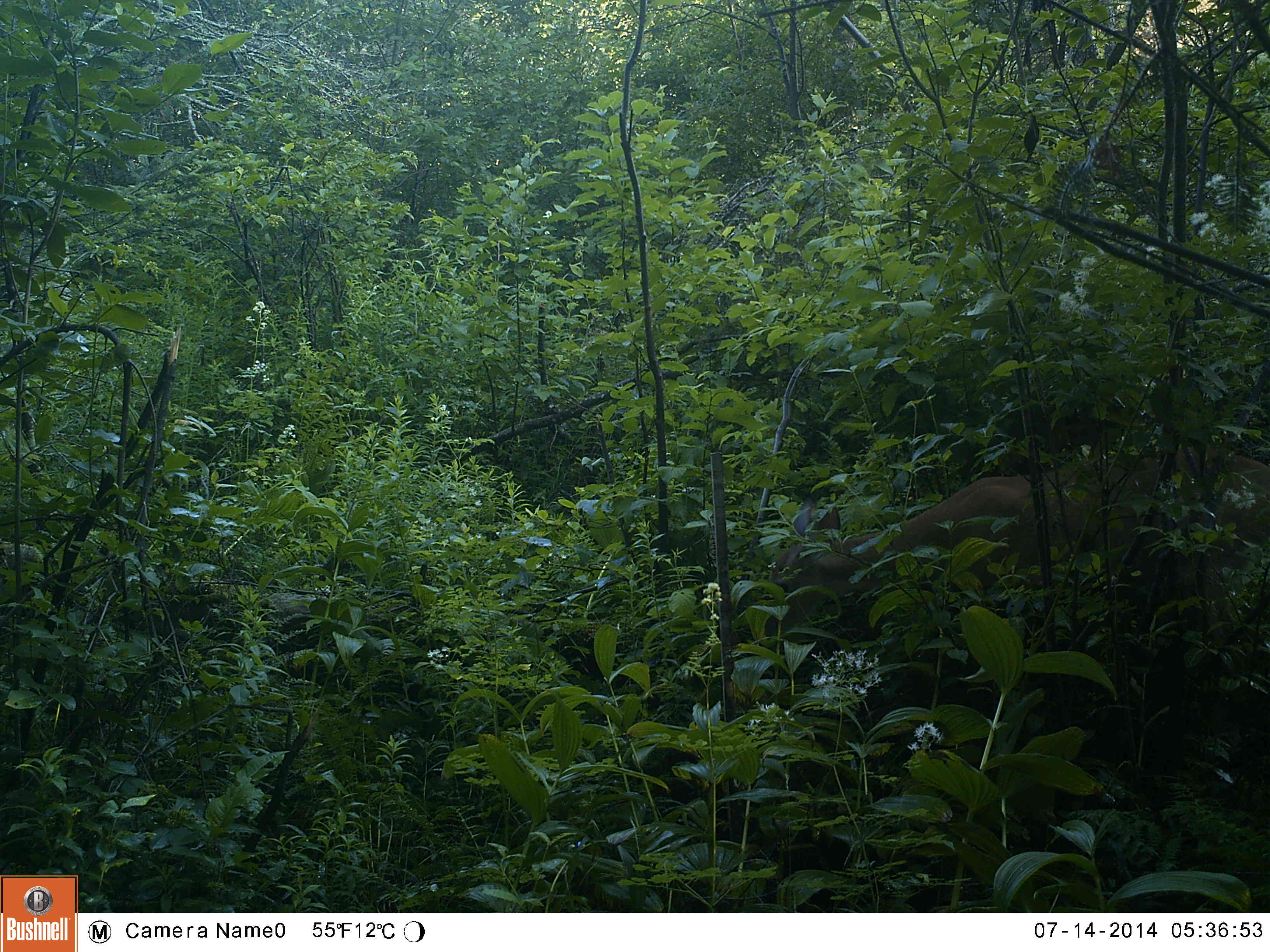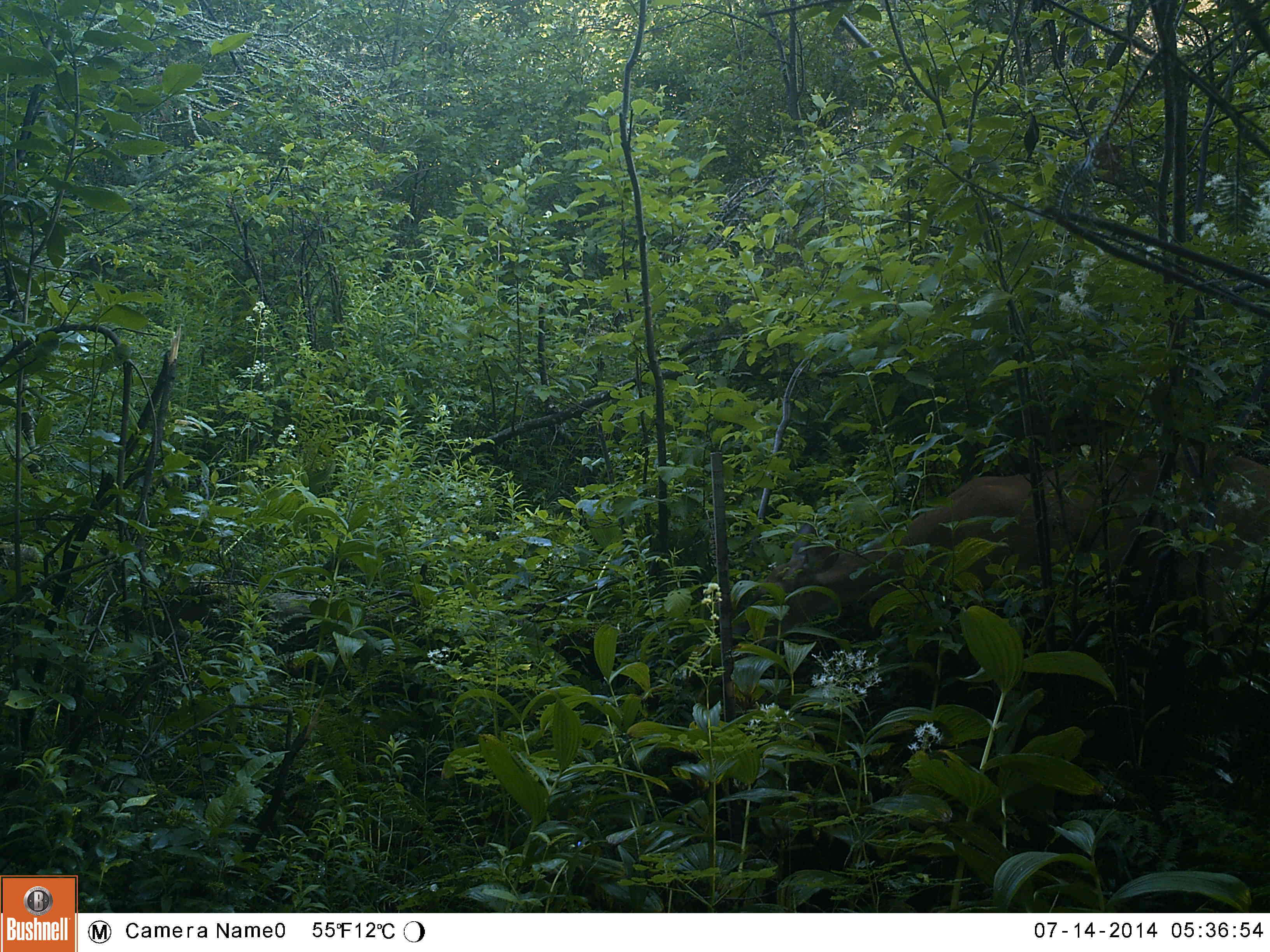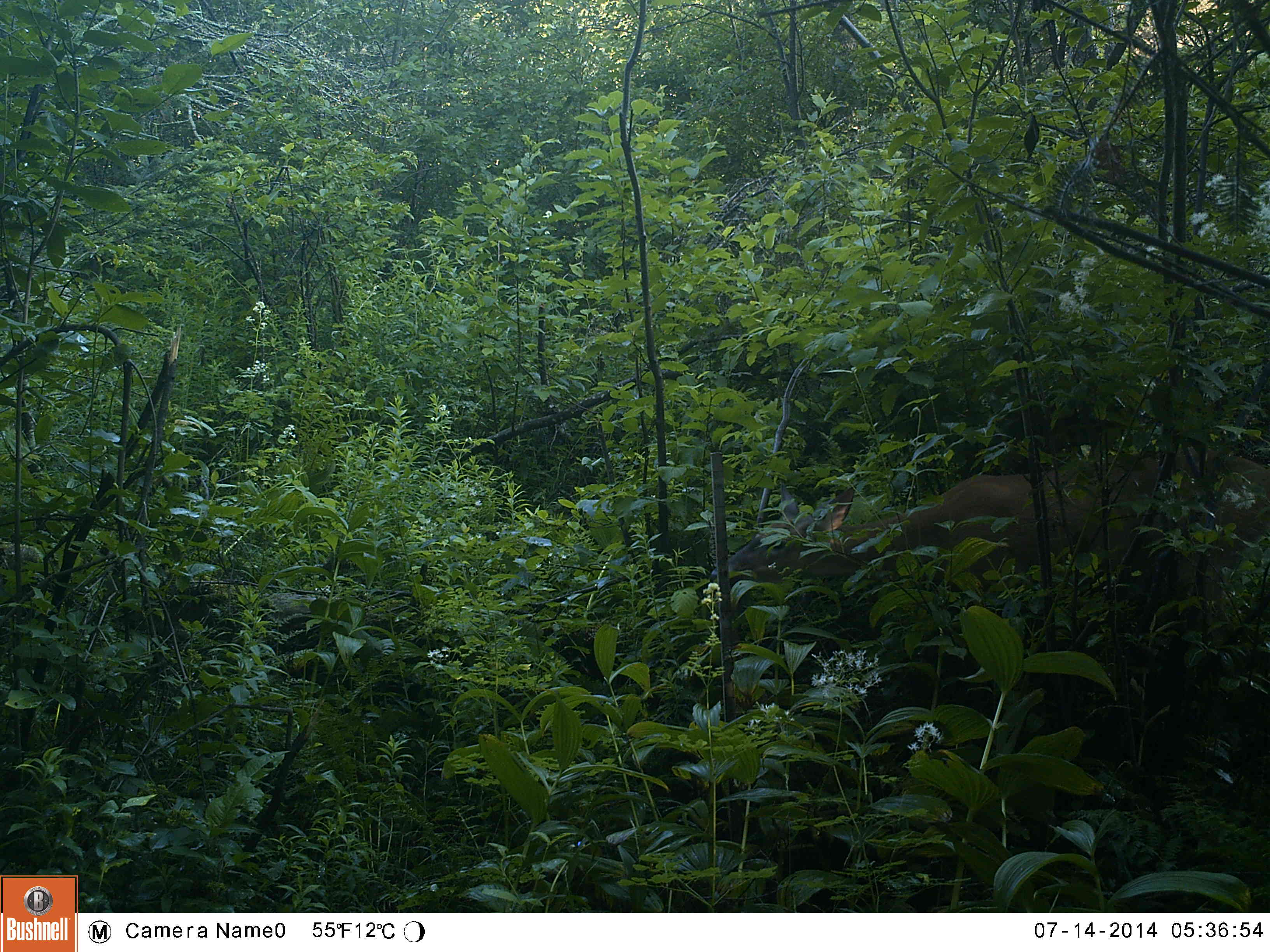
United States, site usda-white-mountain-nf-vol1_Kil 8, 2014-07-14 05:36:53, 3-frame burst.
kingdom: Animalia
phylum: Chordata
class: Mammalia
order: Artiodactyla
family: Cervidae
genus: Odocoileus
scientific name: Odocoileus virginianus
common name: white-tailed deer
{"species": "white-tailed deer (Odocoileus virginianus)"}